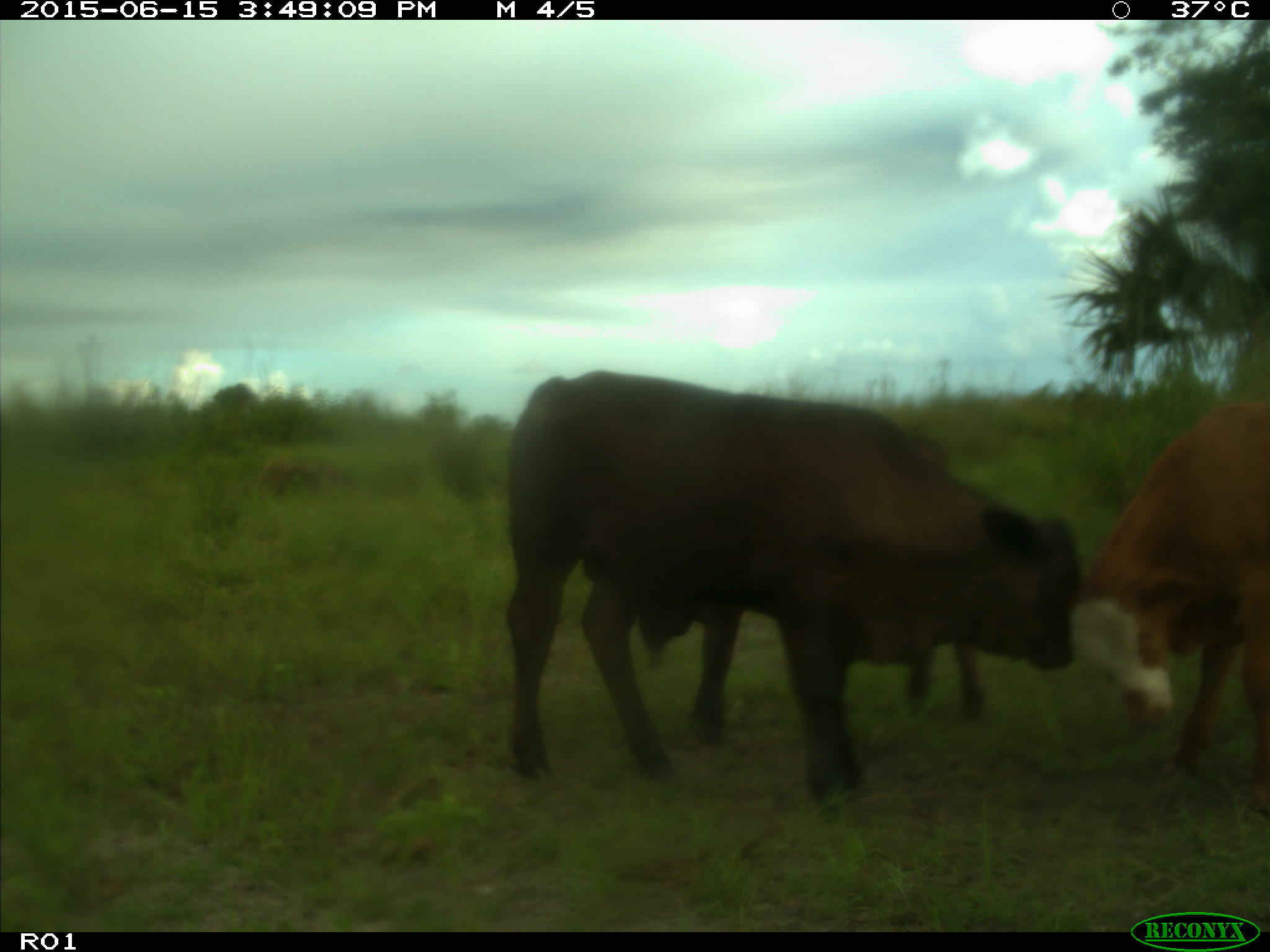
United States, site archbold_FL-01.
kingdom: Animalia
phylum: Chordata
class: Mammalia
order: Artiodactyla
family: Bovidae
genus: Bos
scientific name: Bos taurus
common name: domestic cow